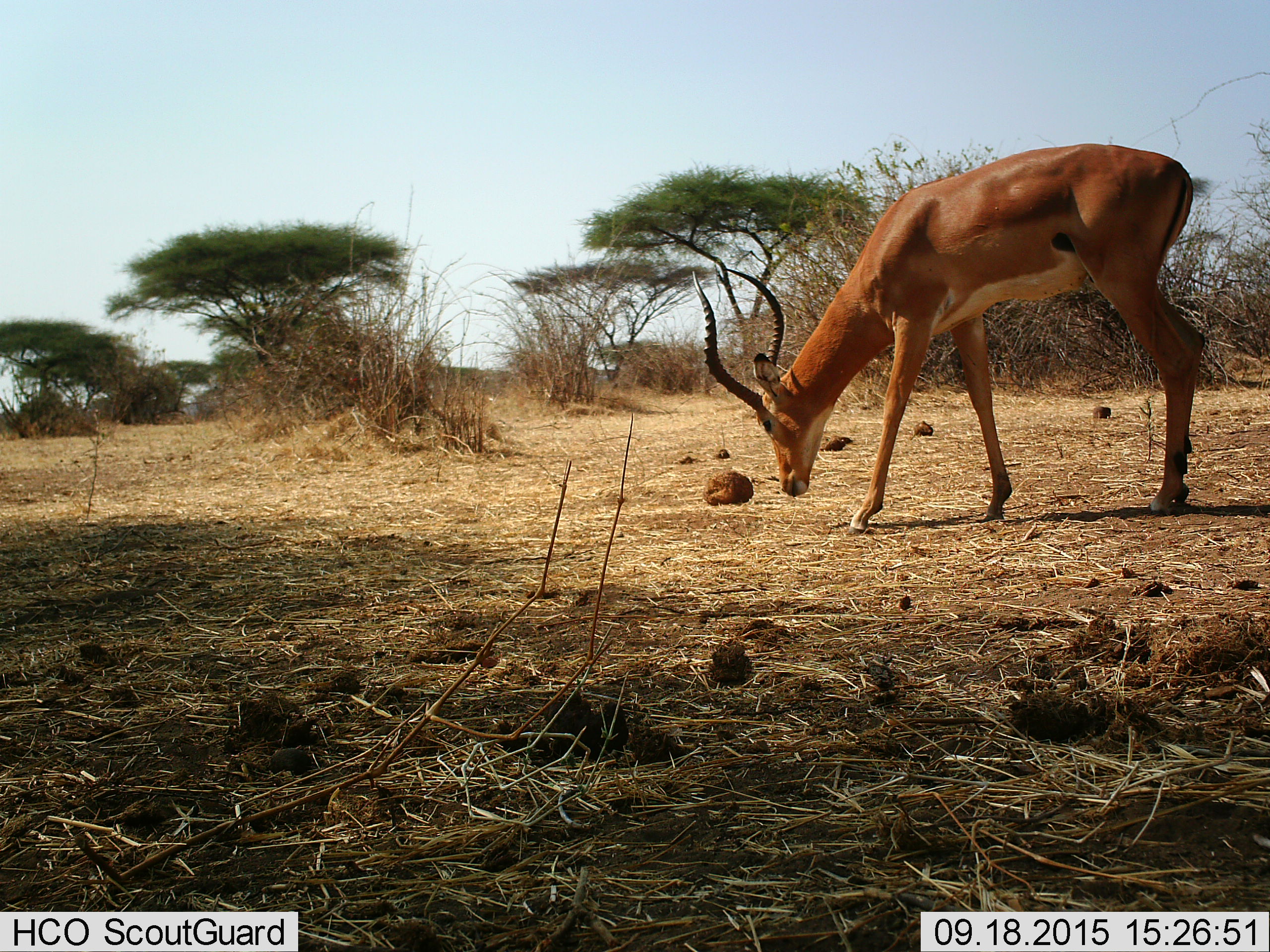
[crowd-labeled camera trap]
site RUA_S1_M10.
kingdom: Animalia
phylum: Chordata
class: Mammalia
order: Artiodactyla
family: Bovidae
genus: Aepyceros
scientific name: Aepyceros melampus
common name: impala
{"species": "impala (Aepyceros melampus)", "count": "1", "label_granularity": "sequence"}